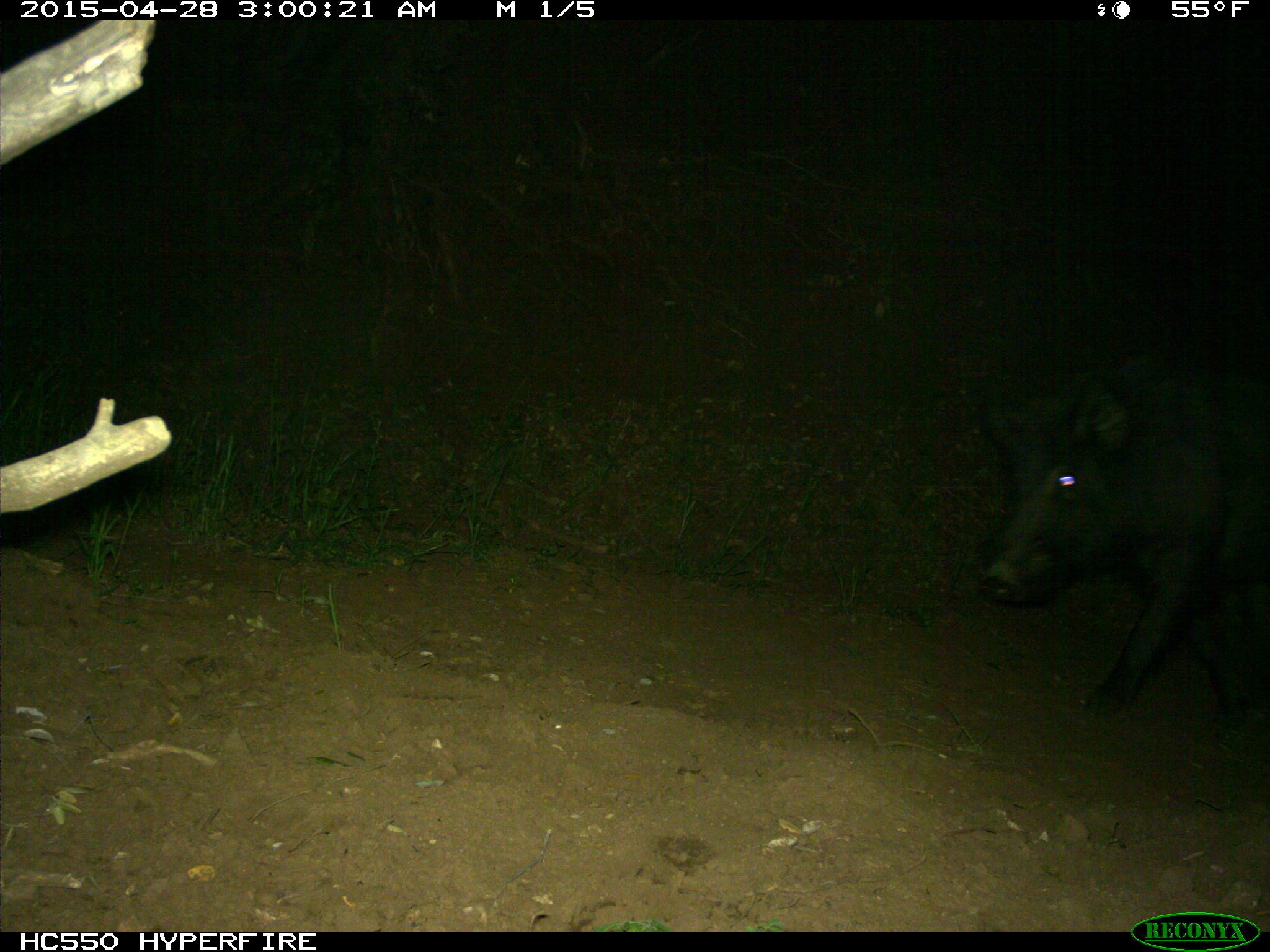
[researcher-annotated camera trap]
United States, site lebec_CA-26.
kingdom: Animalia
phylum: Chordata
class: Mammalia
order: Artiodactyla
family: Suidae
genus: Sus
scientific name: Sus scrofa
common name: wild boar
Sus scrofa (wild boar).